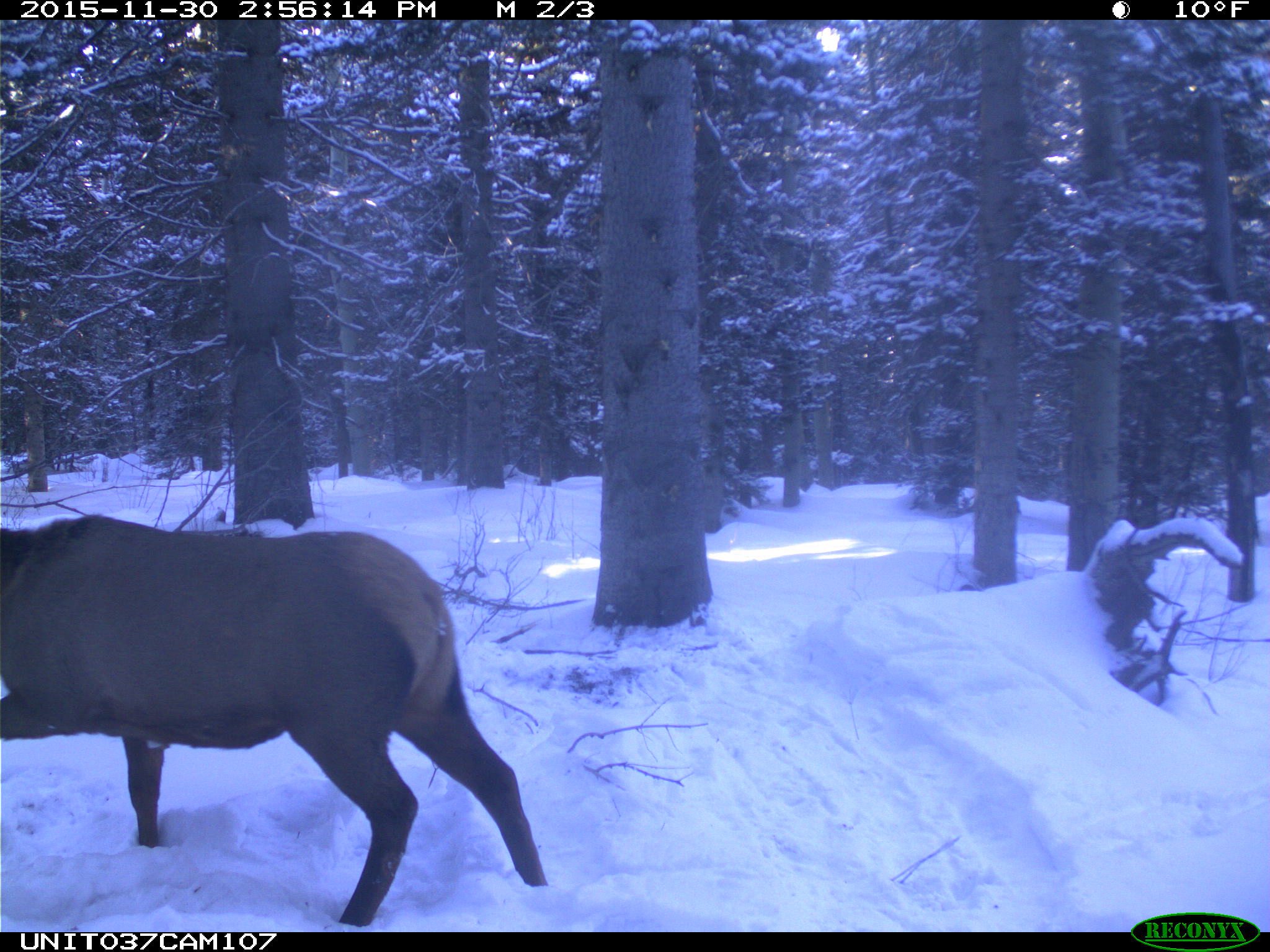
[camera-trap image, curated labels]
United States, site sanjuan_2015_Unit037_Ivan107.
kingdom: Animalia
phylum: Chordata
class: Mammalia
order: Artiodactyla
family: Cervidae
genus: Cervus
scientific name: Cervus elaphus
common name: red deer